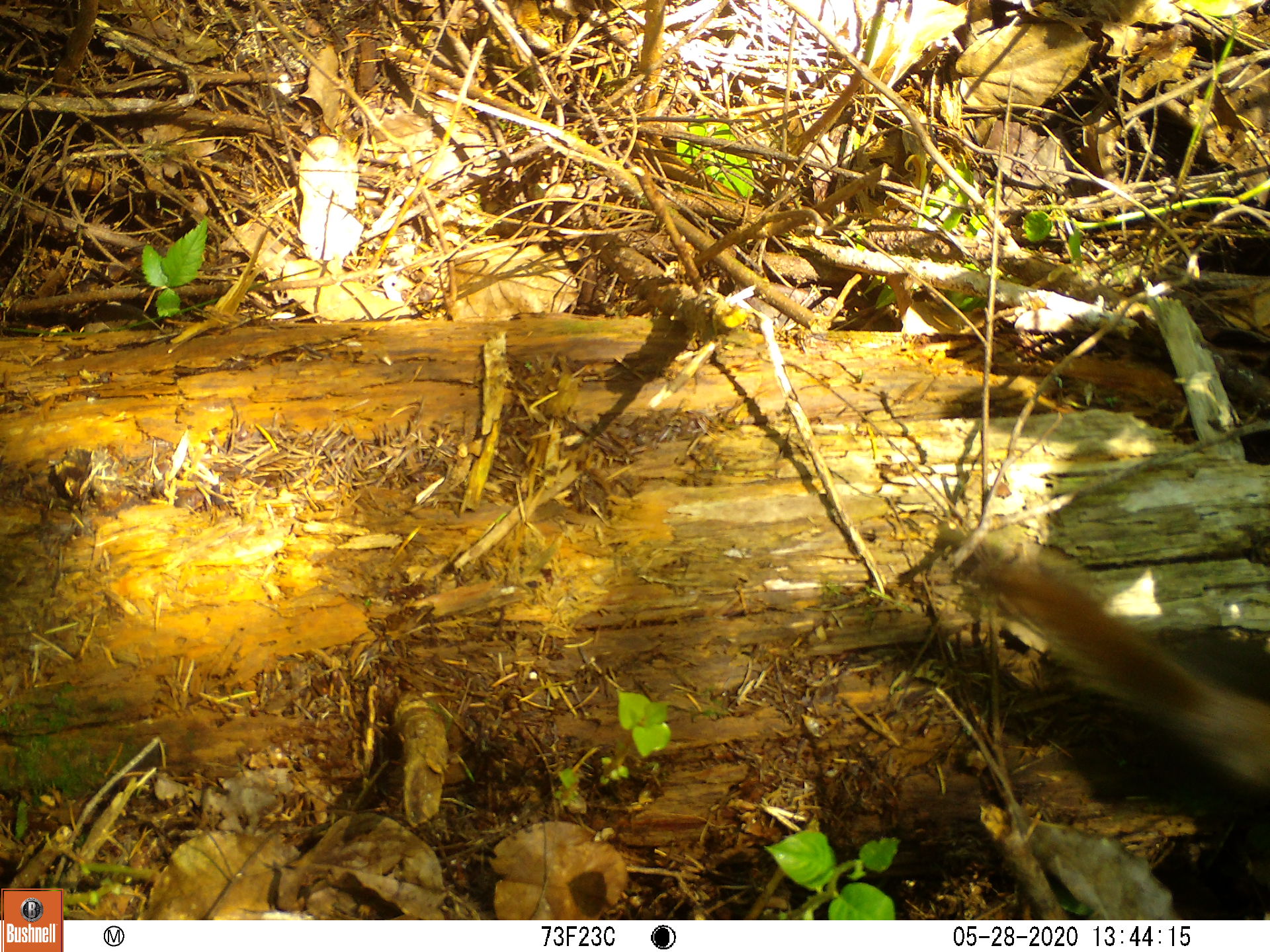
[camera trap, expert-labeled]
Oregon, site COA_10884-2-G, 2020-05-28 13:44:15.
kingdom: Animalia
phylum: Chordata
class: Mammalia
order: Rodentia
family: Sciuridae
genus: Tamiasciurus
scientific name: Tamiasciurus douglasii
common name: douglas squirrel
Douglas squirrel (Tamiasciurus douglasii).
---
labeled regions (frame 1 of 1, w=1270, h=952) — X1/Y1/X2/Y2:
douglas squirrel: 986/557/1263/799